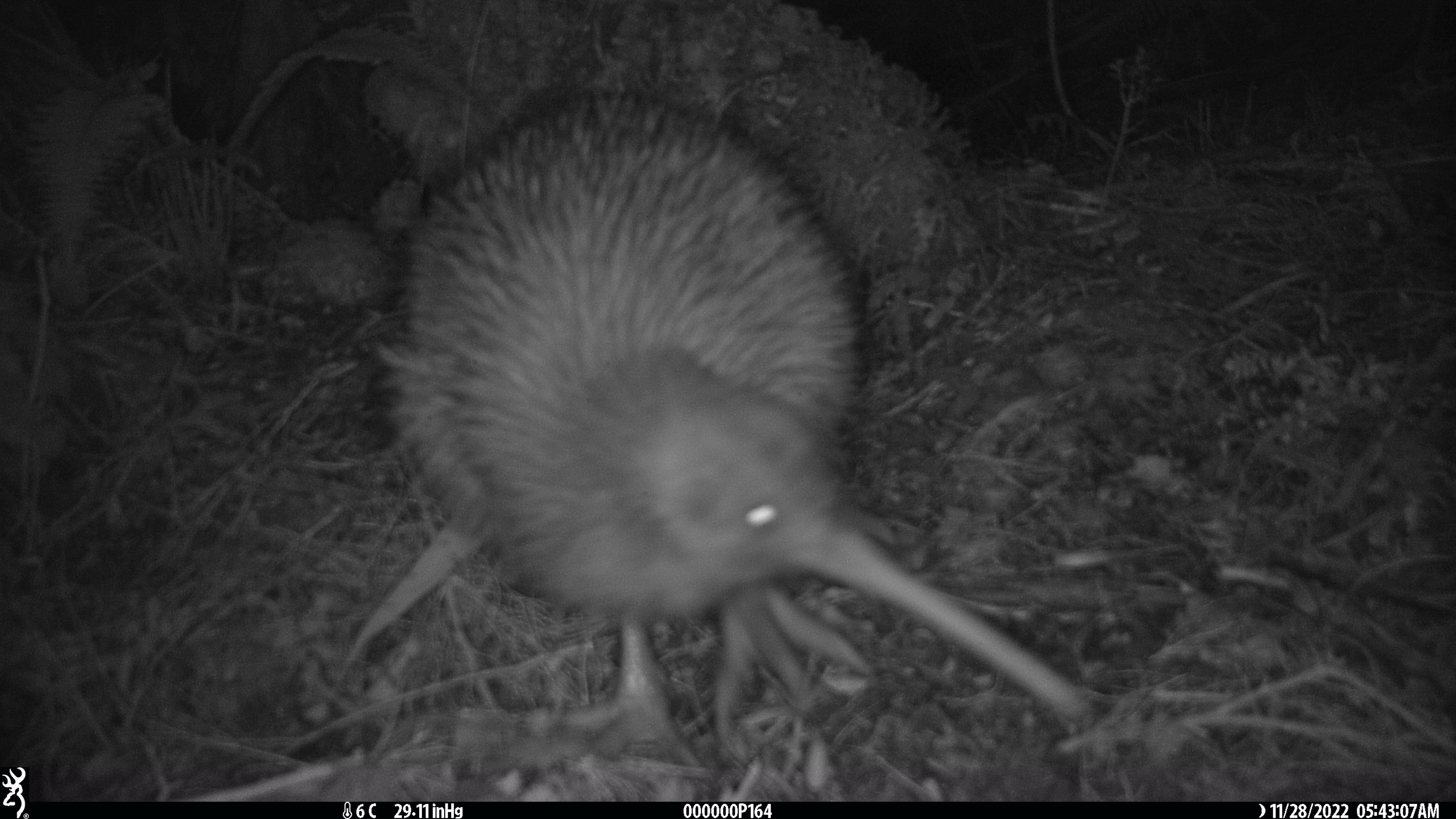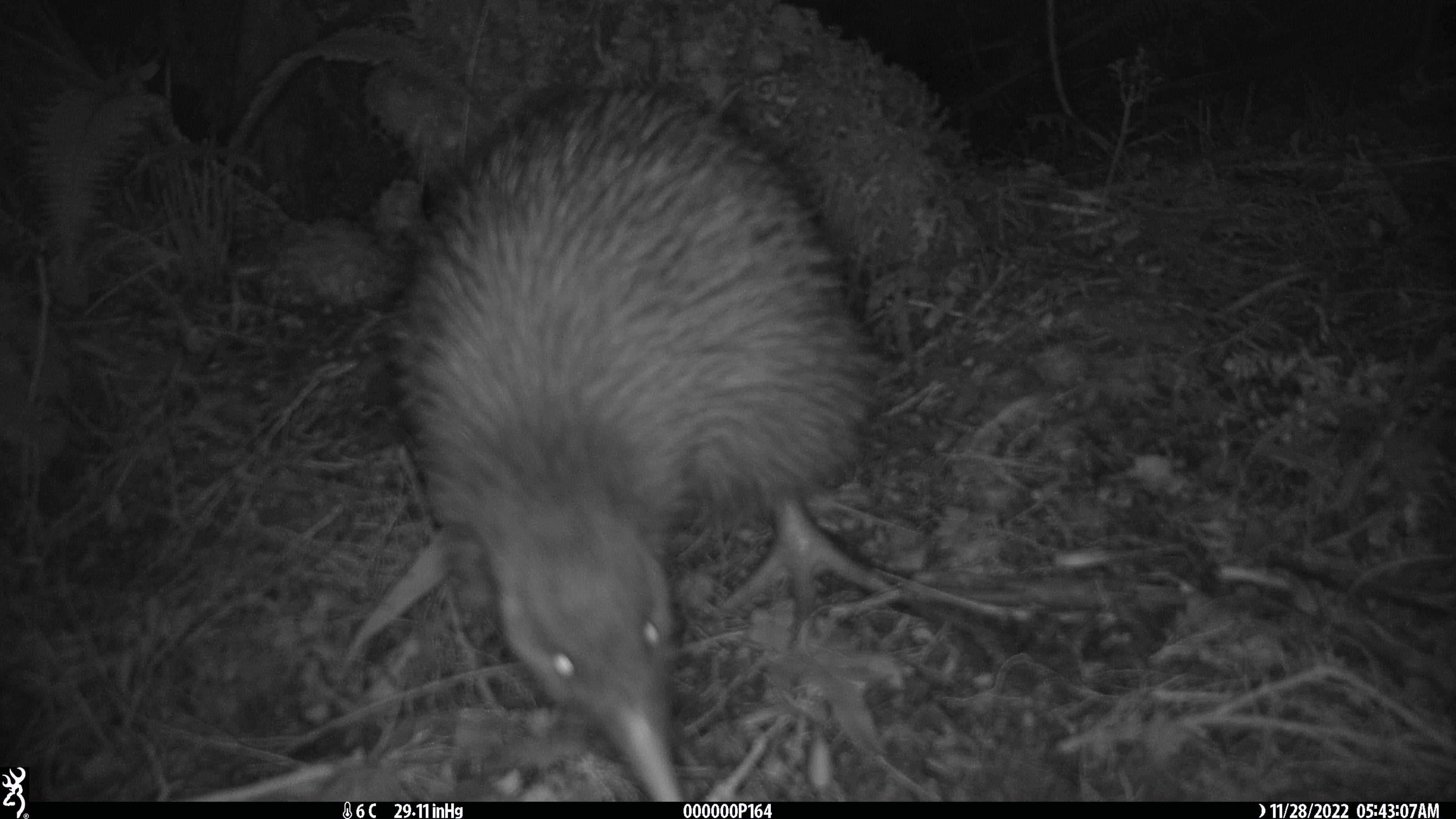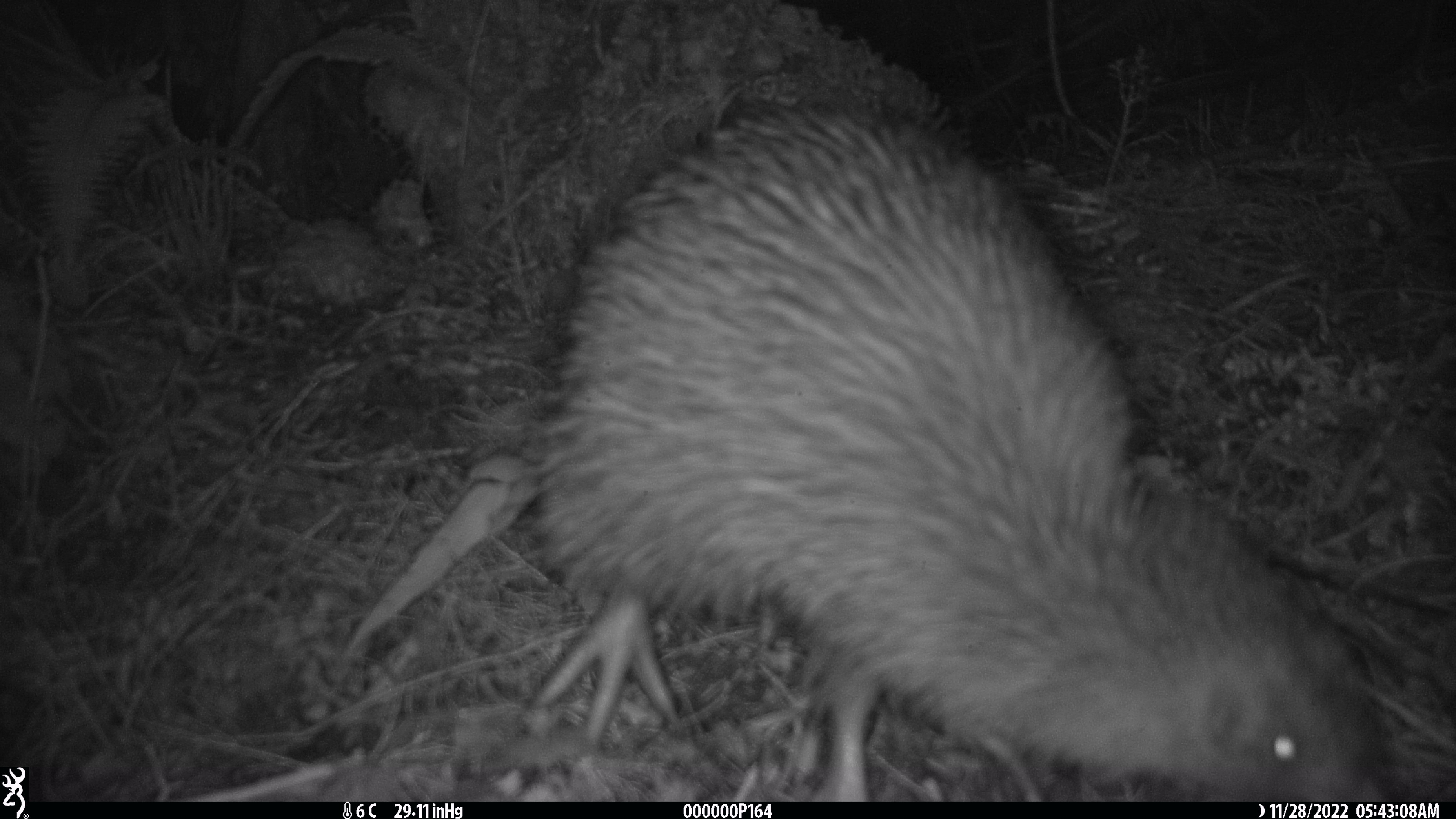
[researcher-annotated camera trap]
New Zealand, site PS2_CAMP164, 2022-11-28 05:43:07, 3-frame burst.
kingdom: Animalia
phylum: Chordata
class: Aves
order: Apterygiformes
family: Apterygidae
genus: Apteryx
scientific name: Apteryx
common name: kiwi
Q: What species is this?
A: Kiwi (Apteryx).